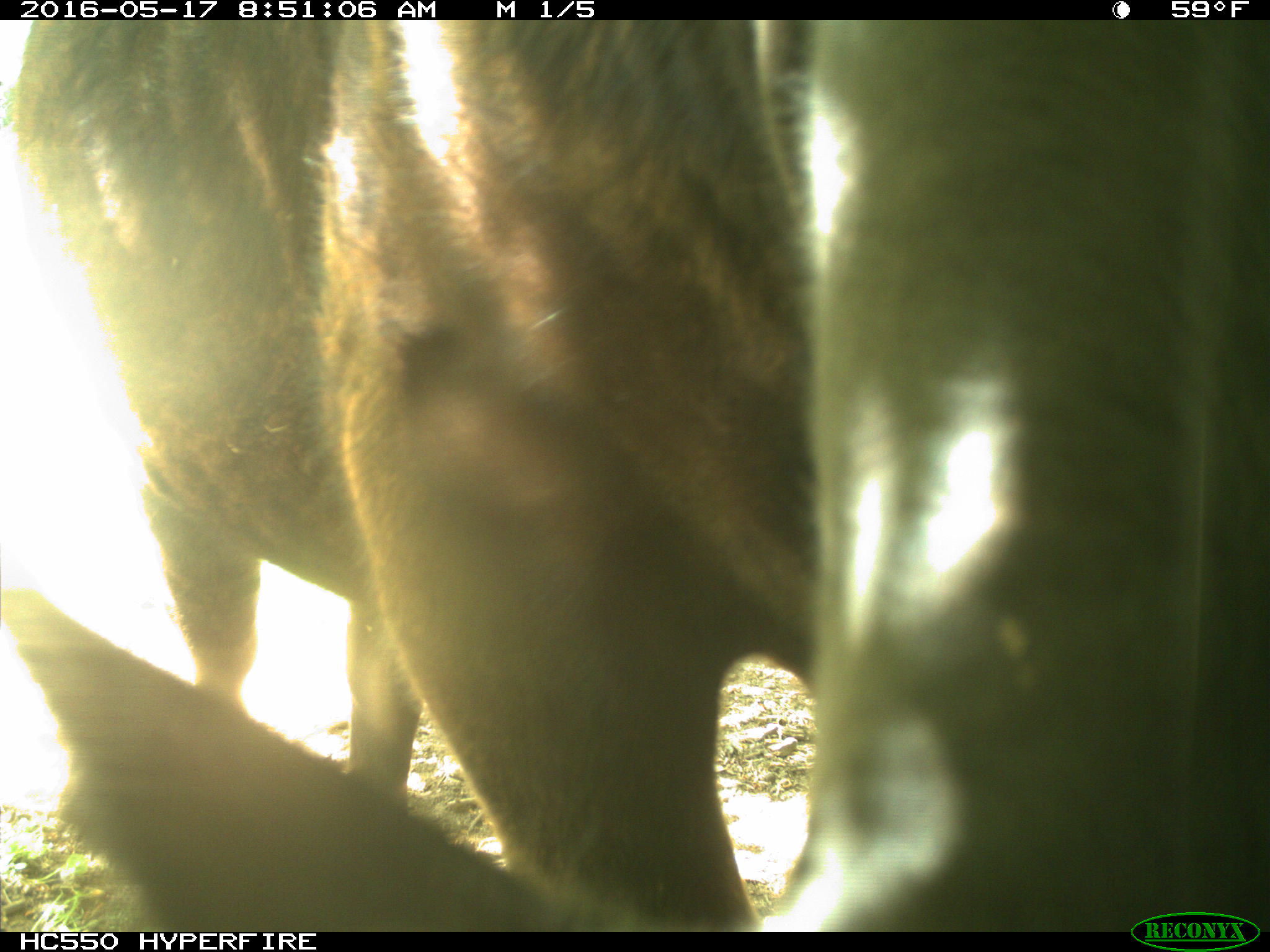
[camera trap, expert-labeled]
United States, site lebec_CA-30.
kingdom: Animalia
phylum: Chordata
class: Mammalia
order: Artiodactyla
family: Bovidae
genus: Bos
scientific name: Bos taurus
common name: domestic cow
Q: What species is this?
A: Bos taurus (domestic cow).